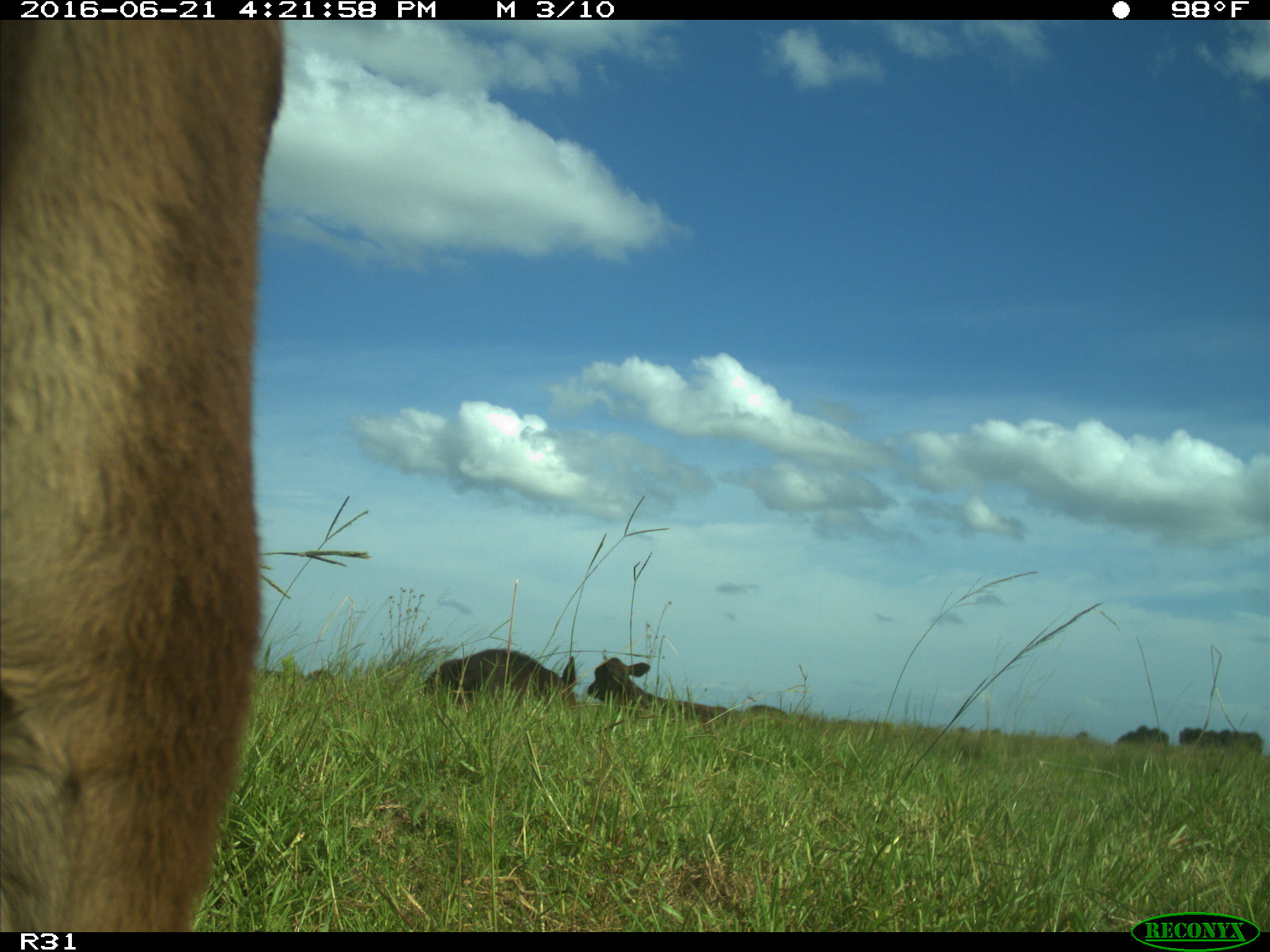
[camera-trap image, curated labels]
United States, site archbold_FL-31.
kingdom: Animalia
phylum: Chordata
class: Mammalia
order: Artiodactyla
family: Bovidae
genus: Bos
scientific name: Bos taurus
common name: domestic cow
Bos taurus (domestic cow).